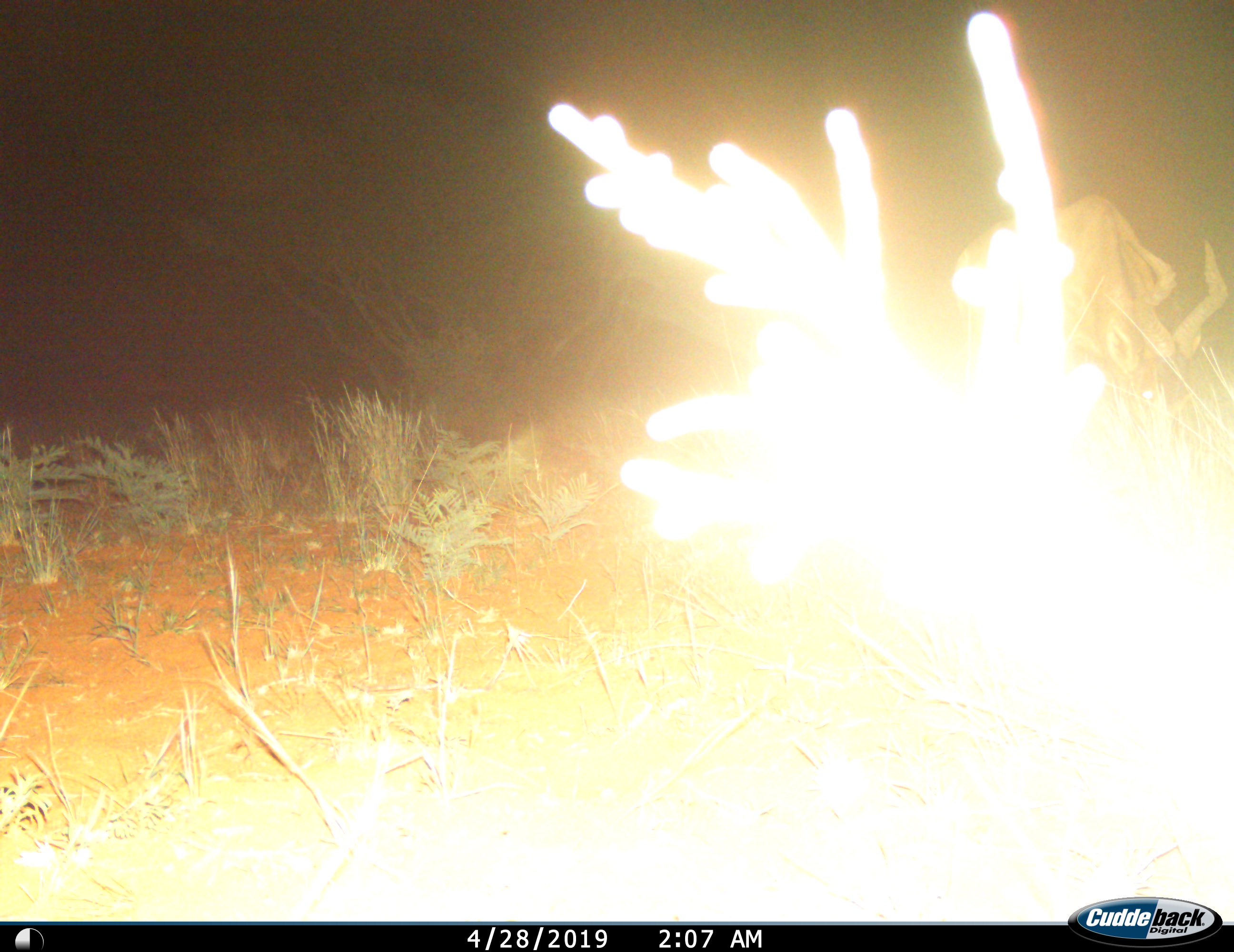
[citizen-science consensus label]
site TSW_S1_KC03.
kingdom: Animalia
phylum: Chordata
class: Mammalia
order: Artiodactyla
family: Bovidae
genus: Alcelaphus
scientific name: Alcelaphus buselaphus caama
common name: red hartebeest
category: hartebeestred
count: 1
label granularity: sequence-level